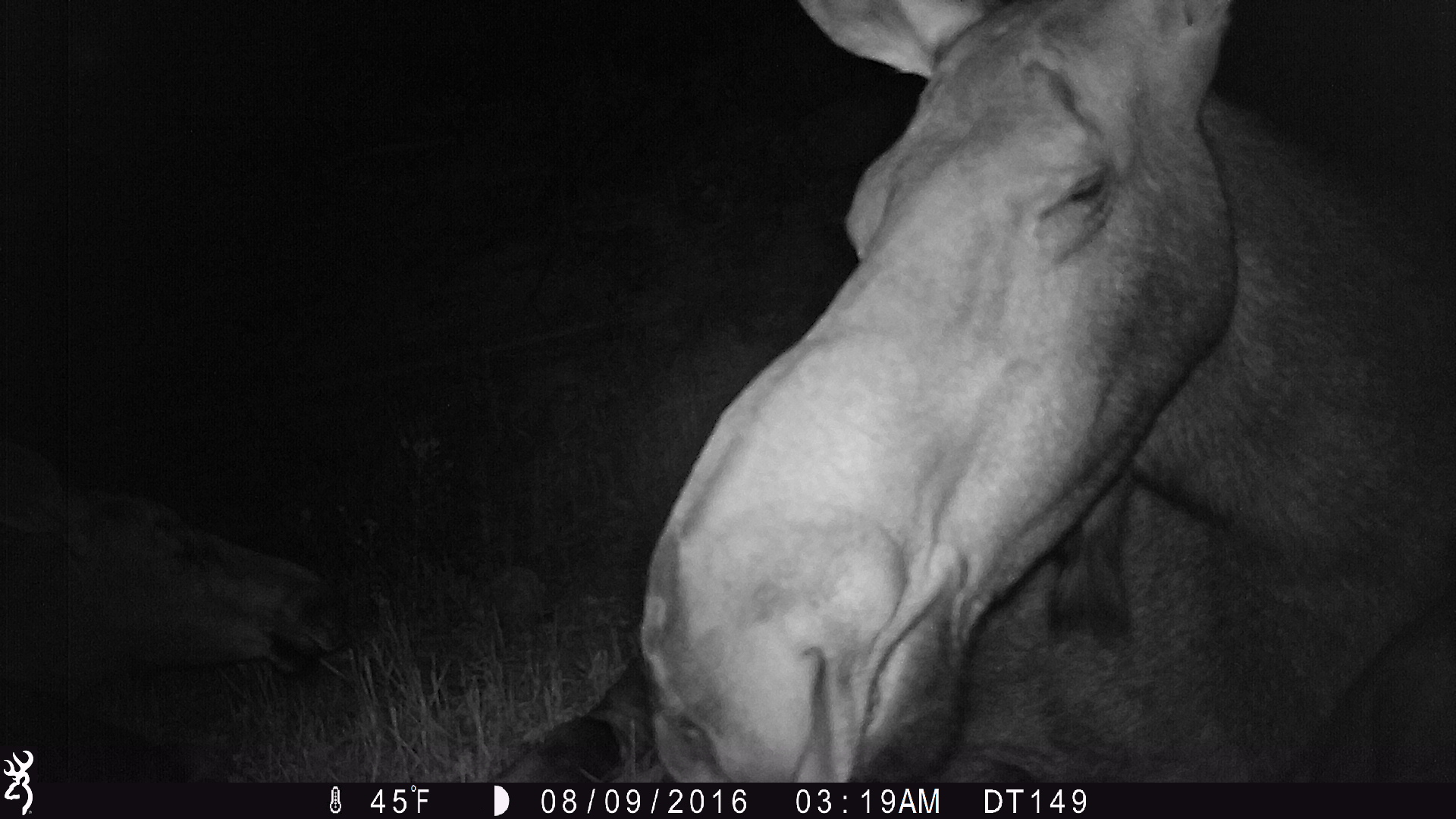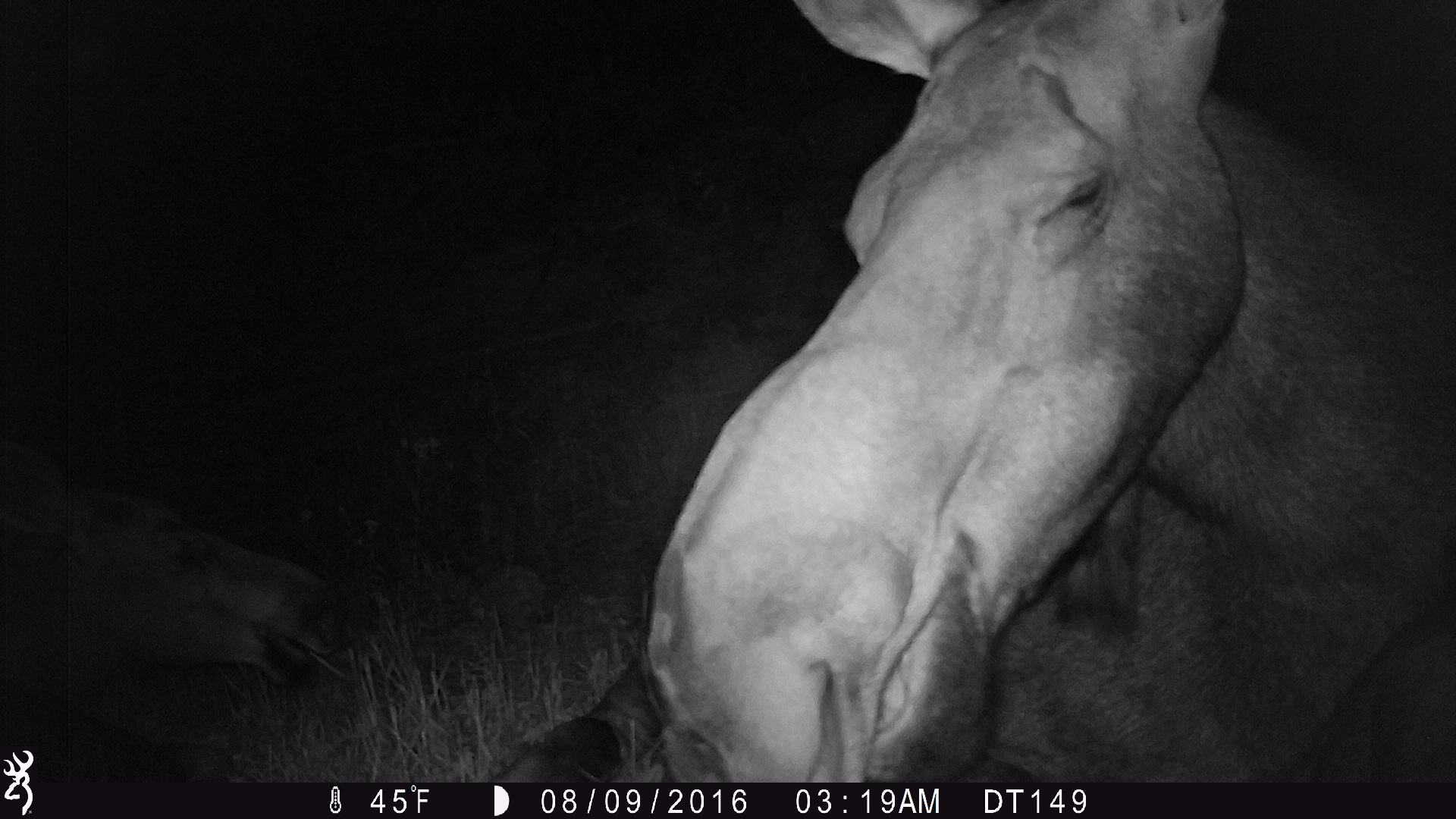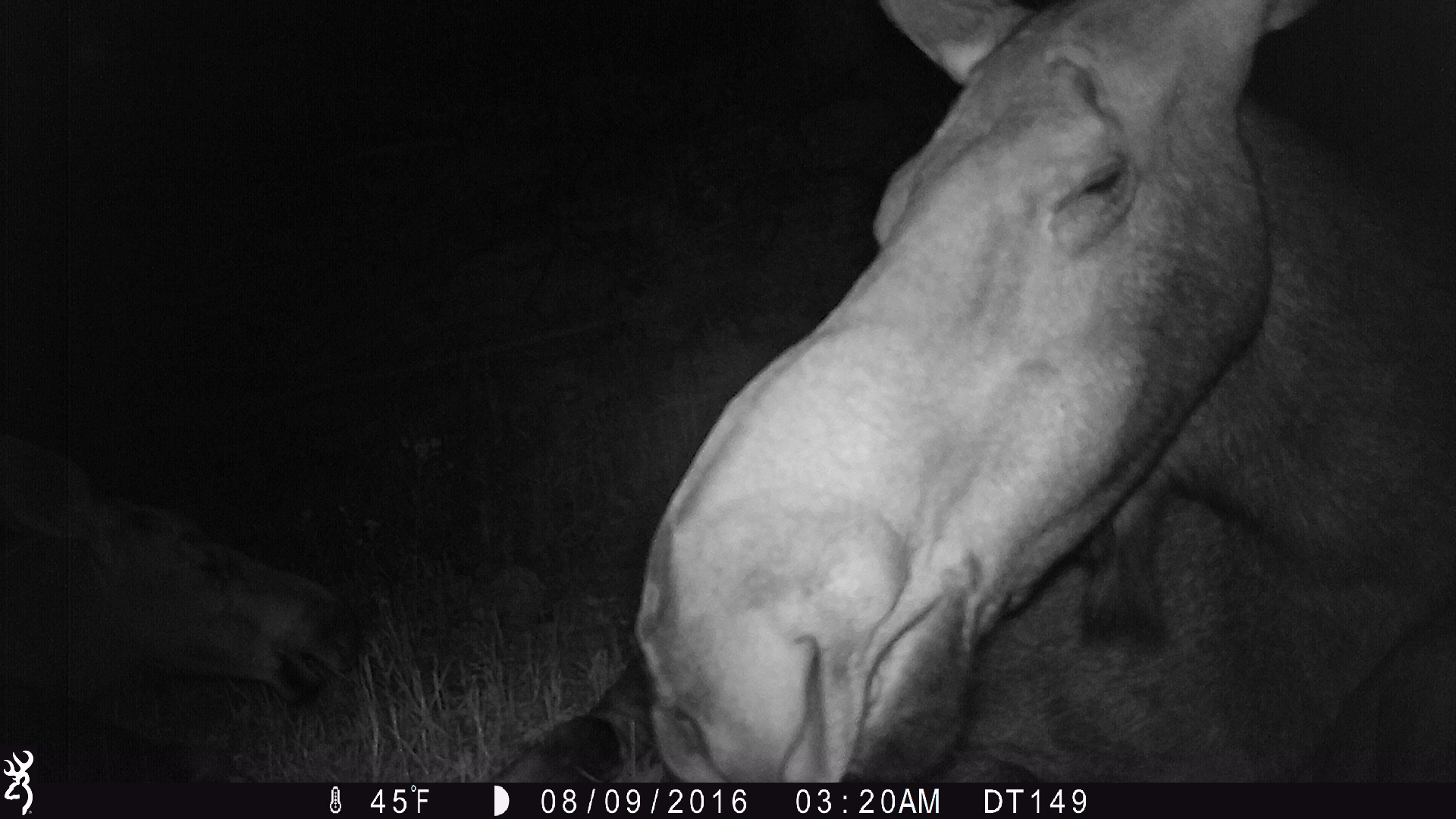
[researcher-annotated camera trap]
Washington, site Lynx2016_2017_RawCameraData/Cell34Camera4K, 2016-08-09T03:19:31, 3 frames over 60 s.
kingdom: Animalia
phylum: Chordata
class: Mammalia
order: Artiodactyla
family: Cervidae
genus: Alces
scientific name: Alces alces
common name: moose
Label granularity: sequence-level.